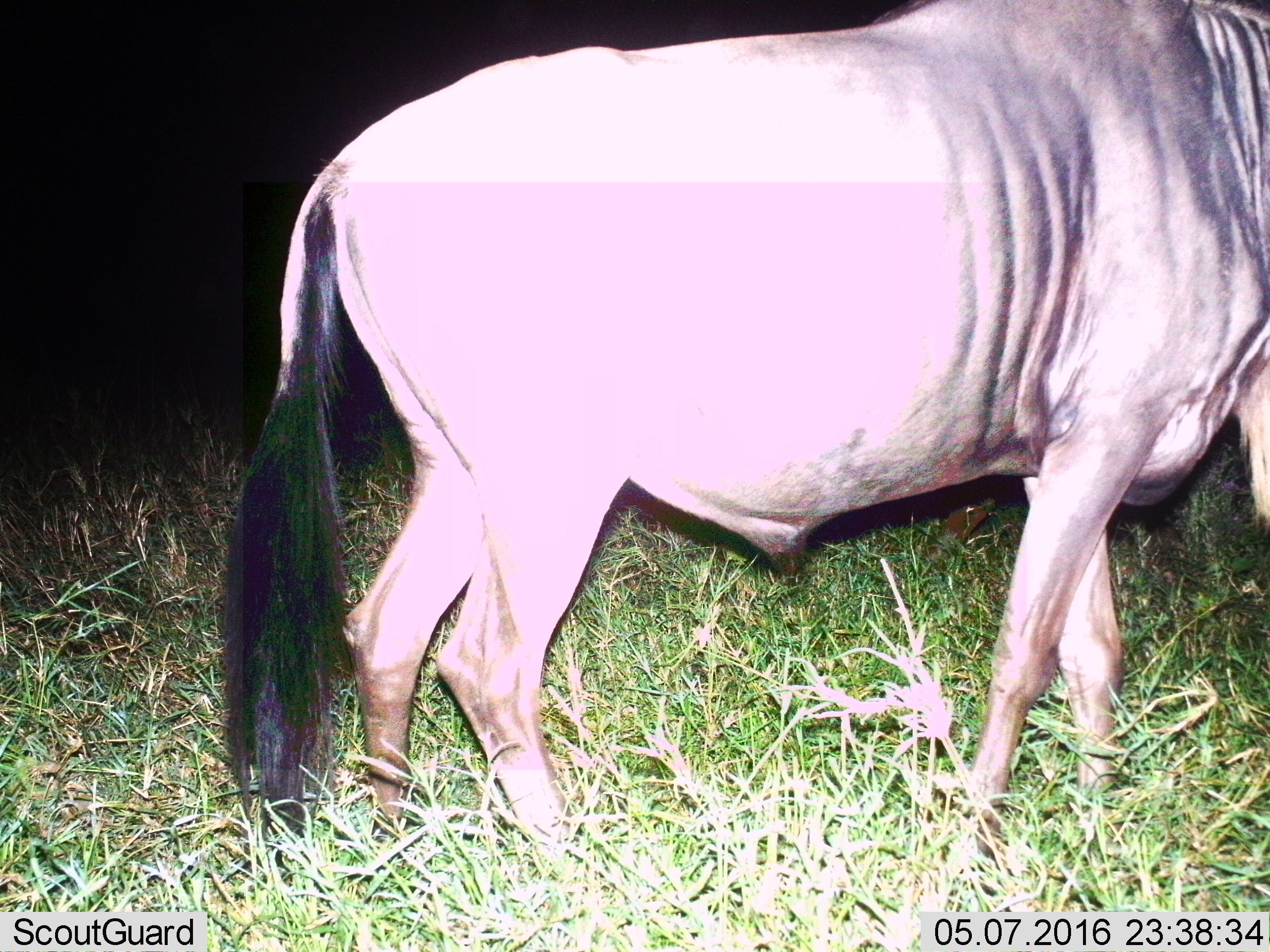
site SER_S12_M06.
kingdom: Animalia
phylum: Chordata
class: Mammalia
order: Artiodactyla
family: Bovidae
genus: Connochaetes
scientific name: Connochaetes taurinus taurinus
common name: blue wildebeest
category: wildebeestblue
Wildebeestblue (blue wildebeest) (Connochaetes taurinus taurinus), count 1. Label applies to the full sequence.